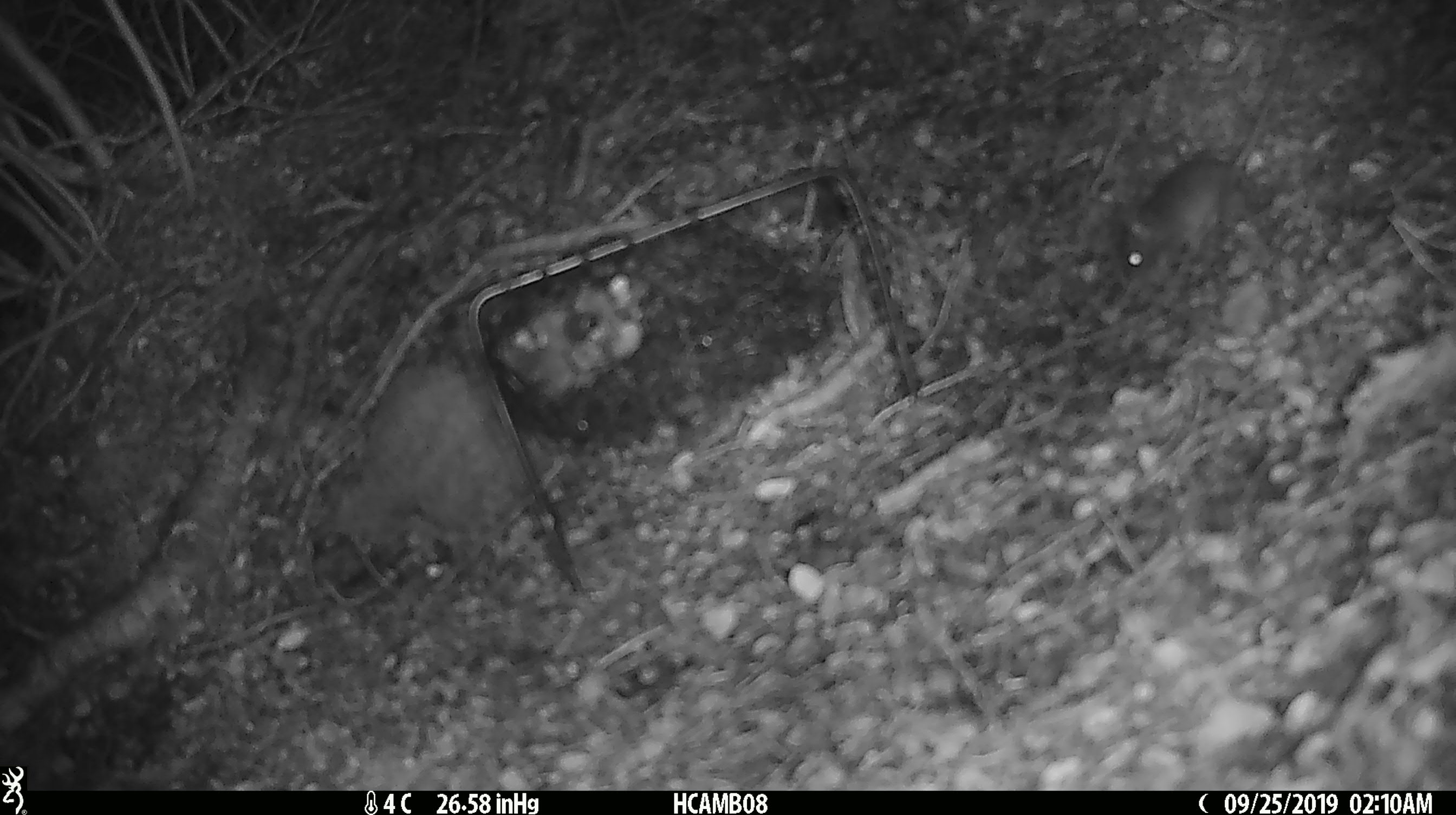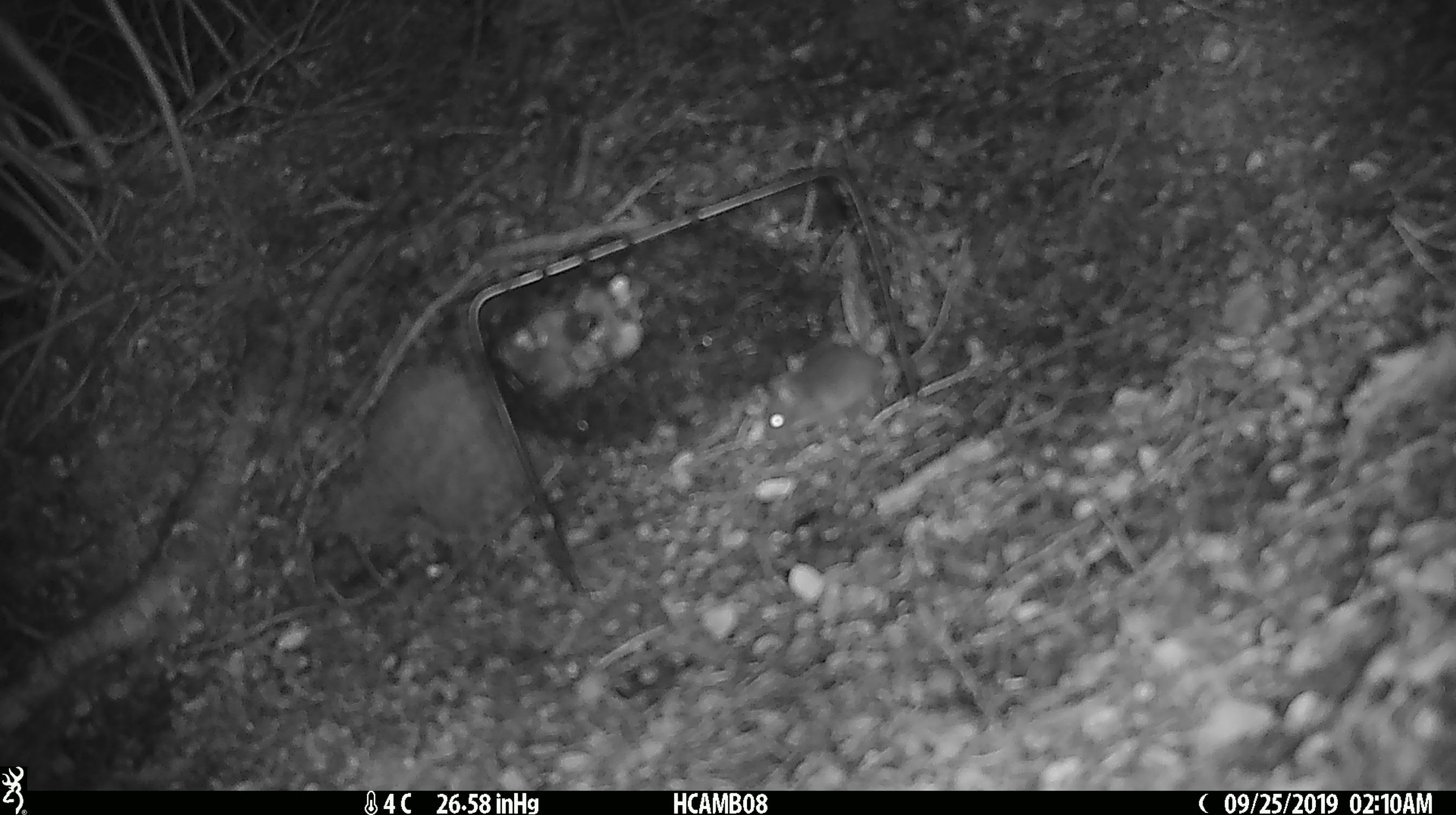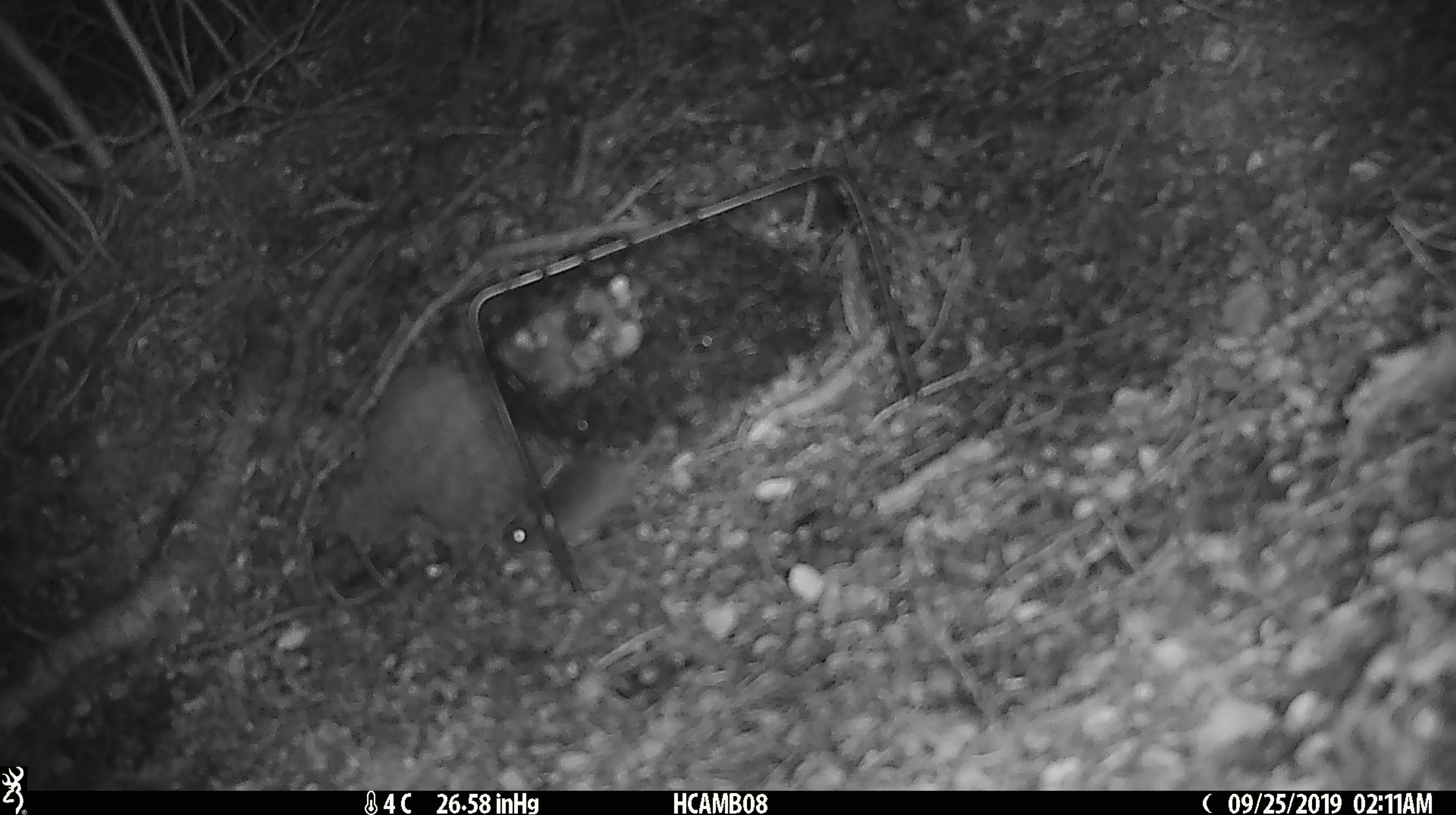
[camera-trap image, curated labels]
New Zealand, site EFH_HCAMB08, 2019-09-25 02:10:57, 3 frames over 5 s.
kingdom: Animalia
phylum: Chordata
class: Mammalia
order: Rodentia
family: Muridae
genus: Mus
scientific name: Mus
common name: mouse